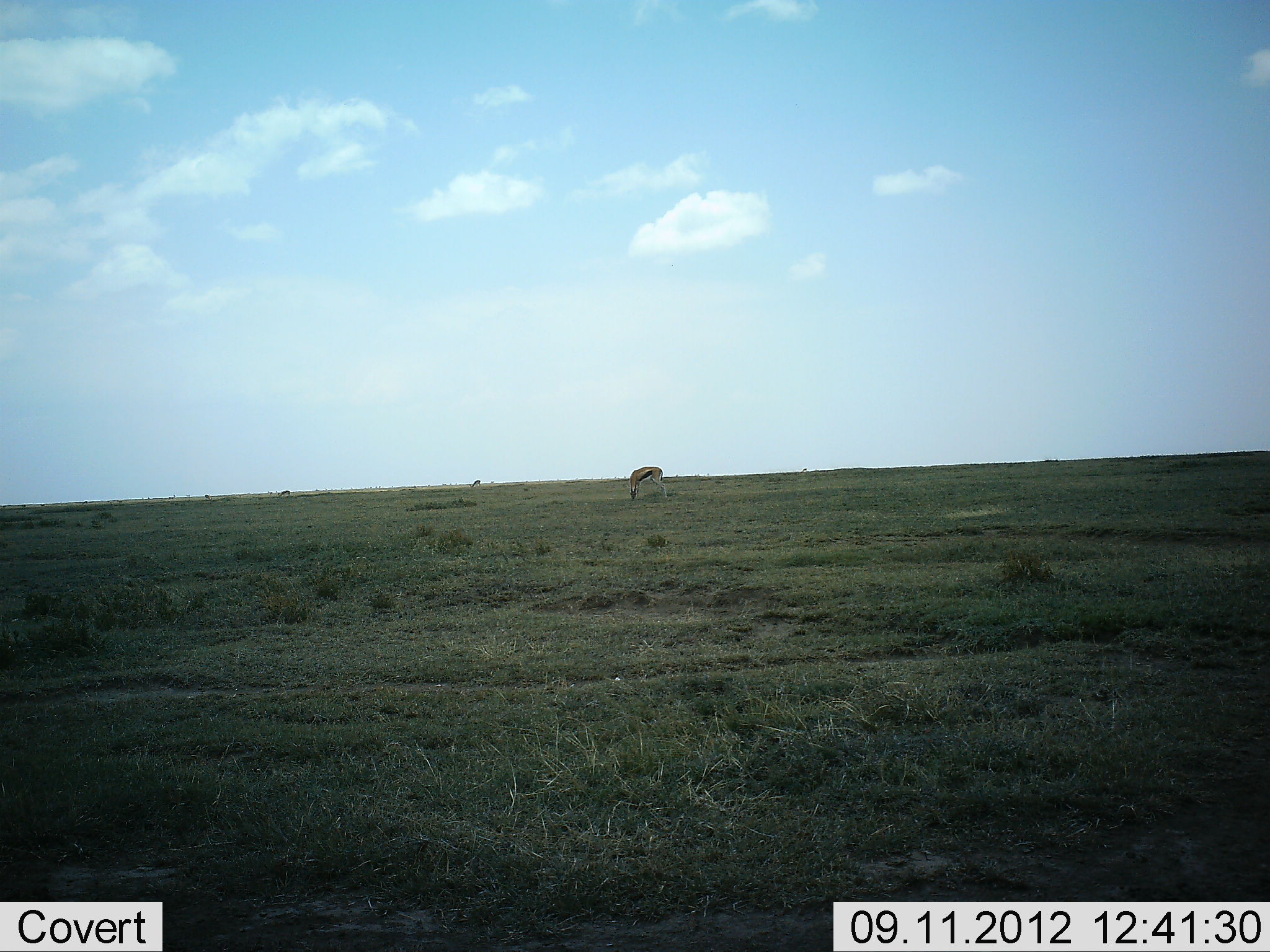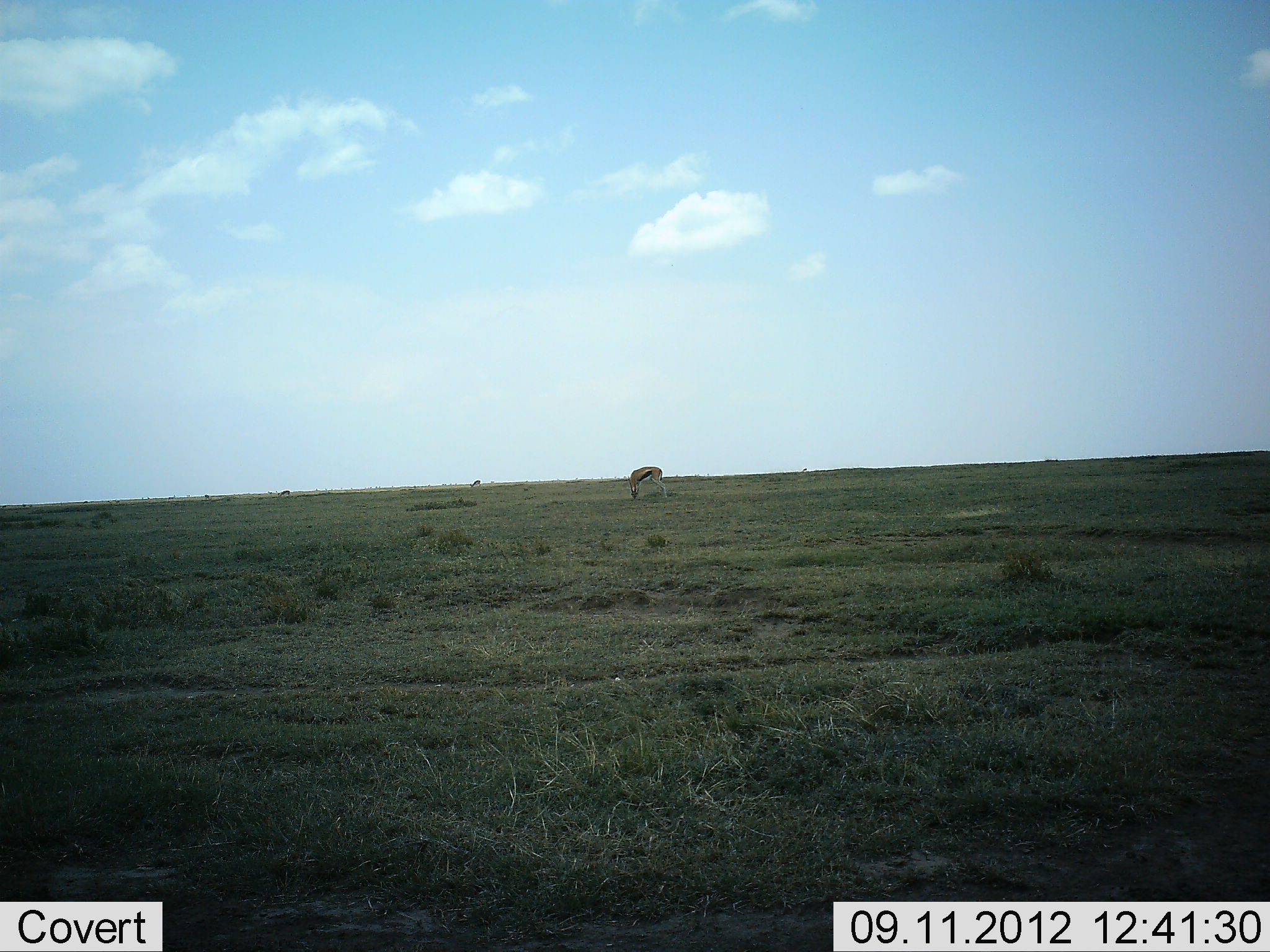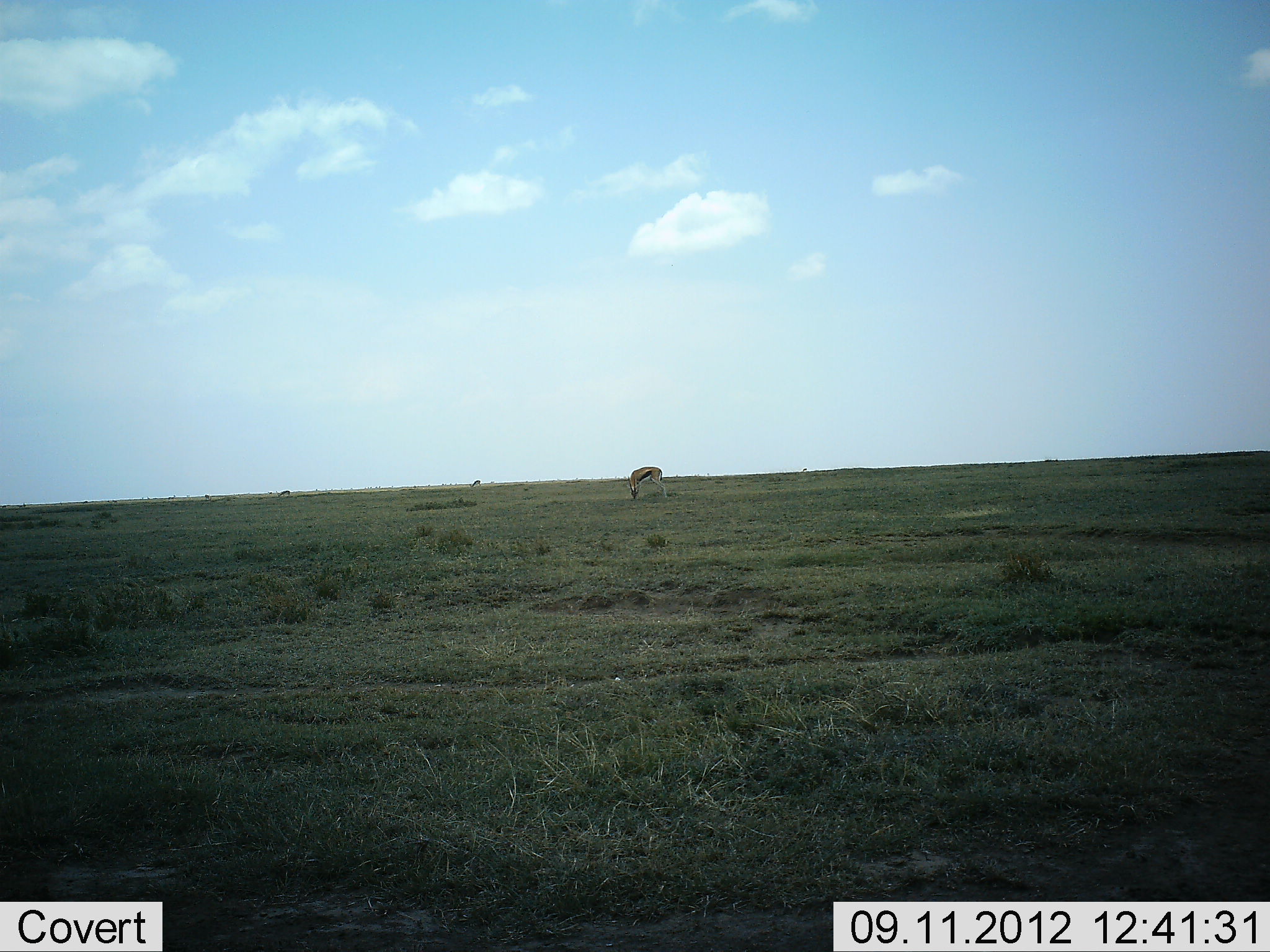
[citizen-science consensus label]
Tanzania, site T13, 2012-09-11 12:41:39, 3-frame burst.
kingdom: Animalia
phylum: Chordata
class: Mammalia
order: Artiodactyla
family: Bovidae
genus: Eudorcas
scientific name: Eudorcas thomsonii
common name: thomson's gazelle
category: gazellethomsons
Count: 1.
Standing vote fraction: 40%.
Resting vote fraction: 0%.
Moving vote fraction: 0%.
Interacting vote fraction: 0%.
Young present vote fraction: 0%.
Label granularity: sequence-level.